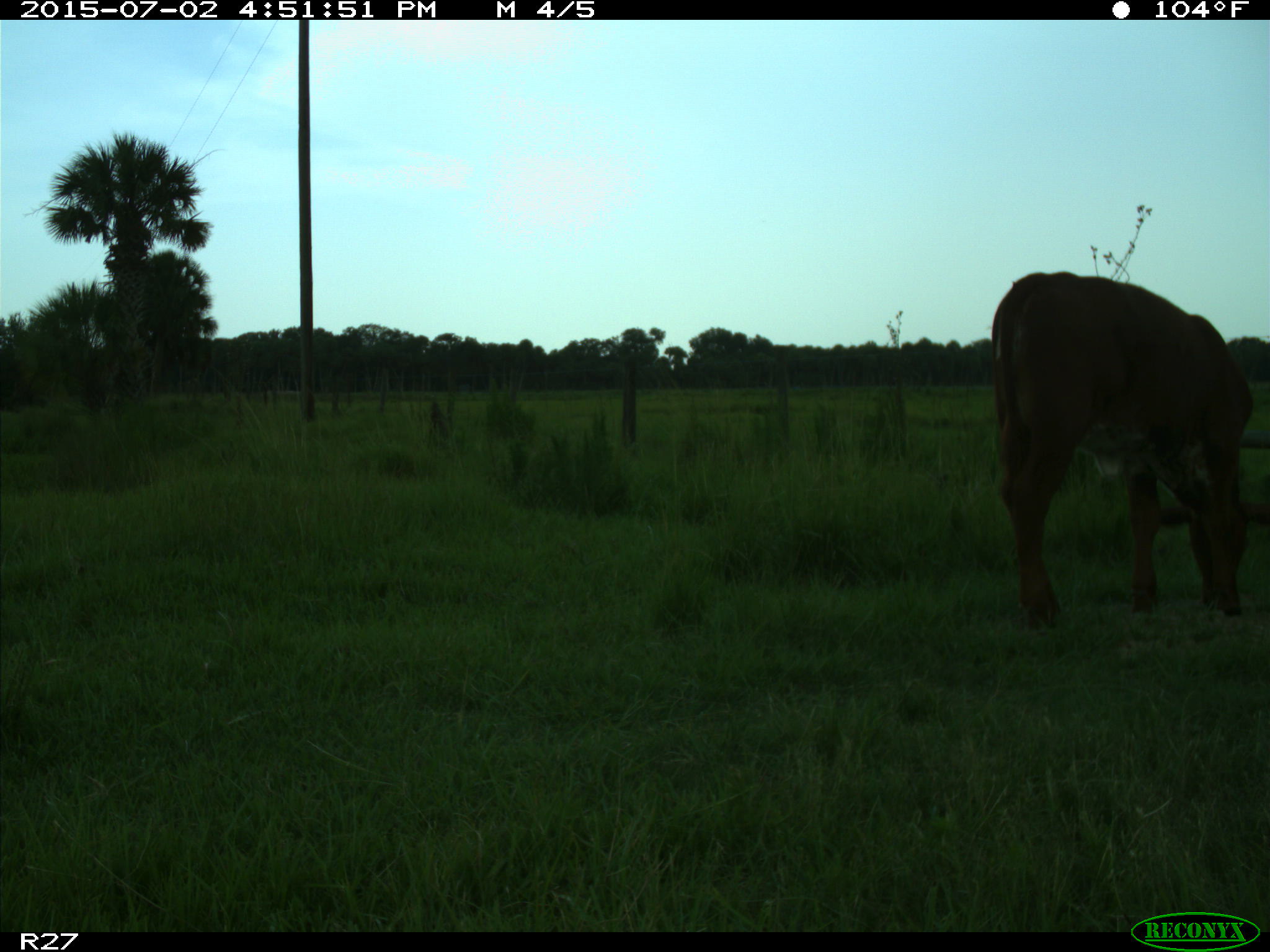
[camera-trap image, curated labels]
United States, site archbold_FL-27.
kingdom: Animalia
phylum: Chordata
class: Mammalia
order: Artiodactyla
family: Bovidae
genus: Bos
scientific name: Bos taurus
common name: domestic cow